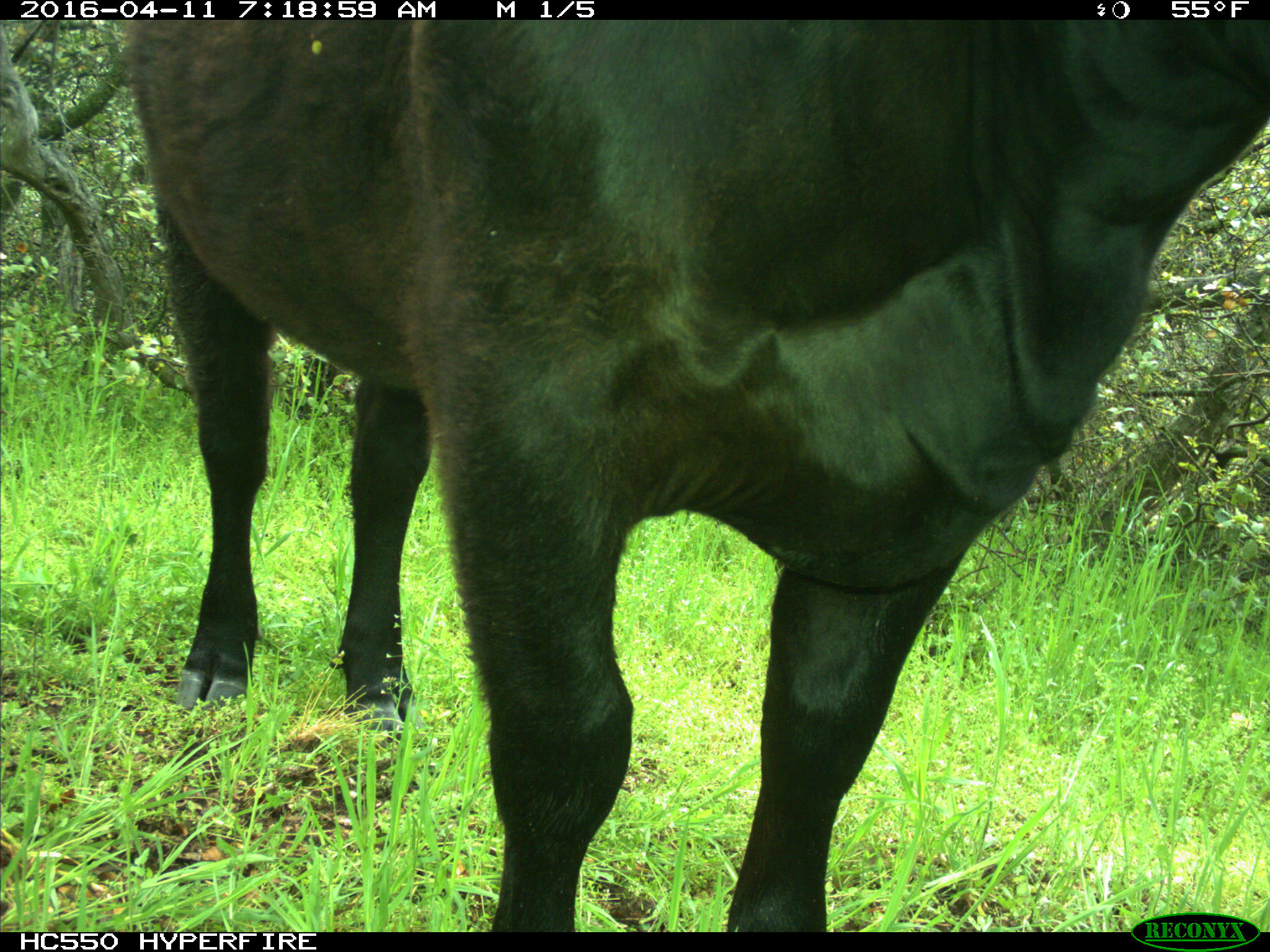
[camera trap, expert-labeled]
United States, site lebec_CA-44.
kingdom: Animalia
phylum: Chordata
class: Mammalia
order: Artiodactyla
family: Bovidae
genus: Bos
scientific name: Bos taurus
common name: domestic cow